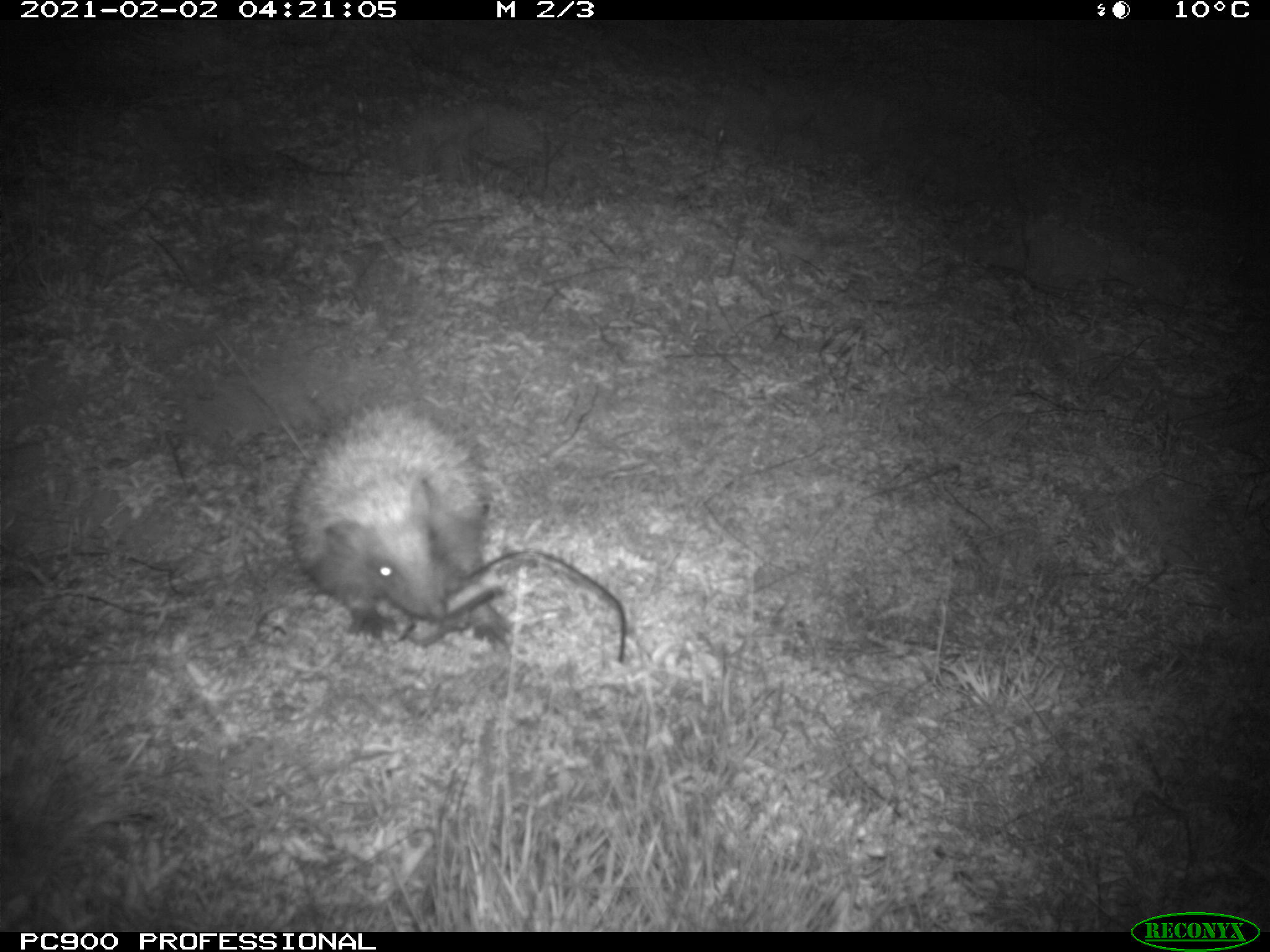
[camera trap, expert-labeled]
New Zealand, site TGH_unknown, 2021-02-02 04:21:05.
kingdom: Animalia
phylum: Chordata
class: Mammalia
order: Eulipotyphla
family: Erinaceidae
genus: Erinaceus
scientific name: Erinaceus europaeus europaeus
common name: european hedgehog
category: hedgehog